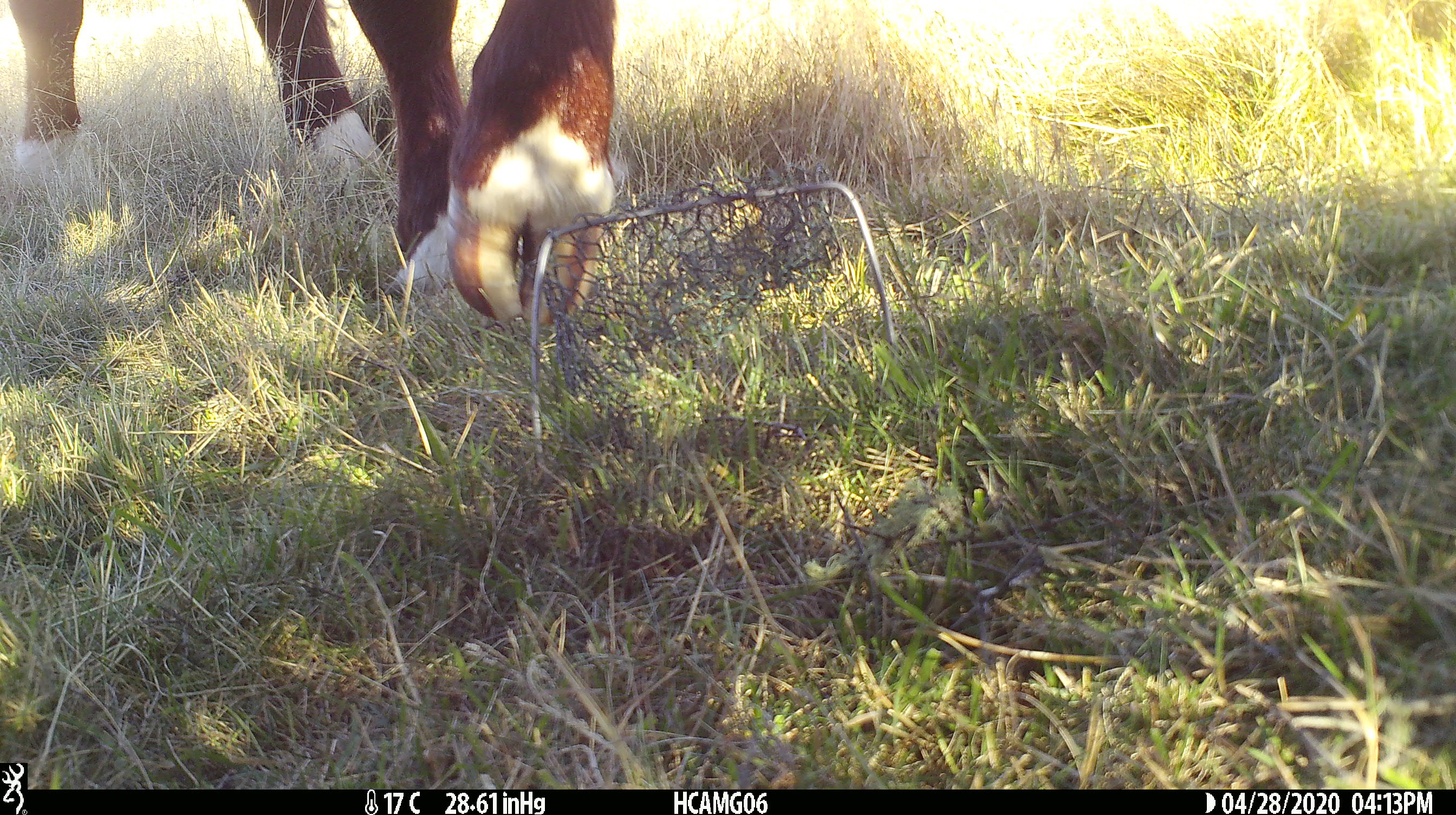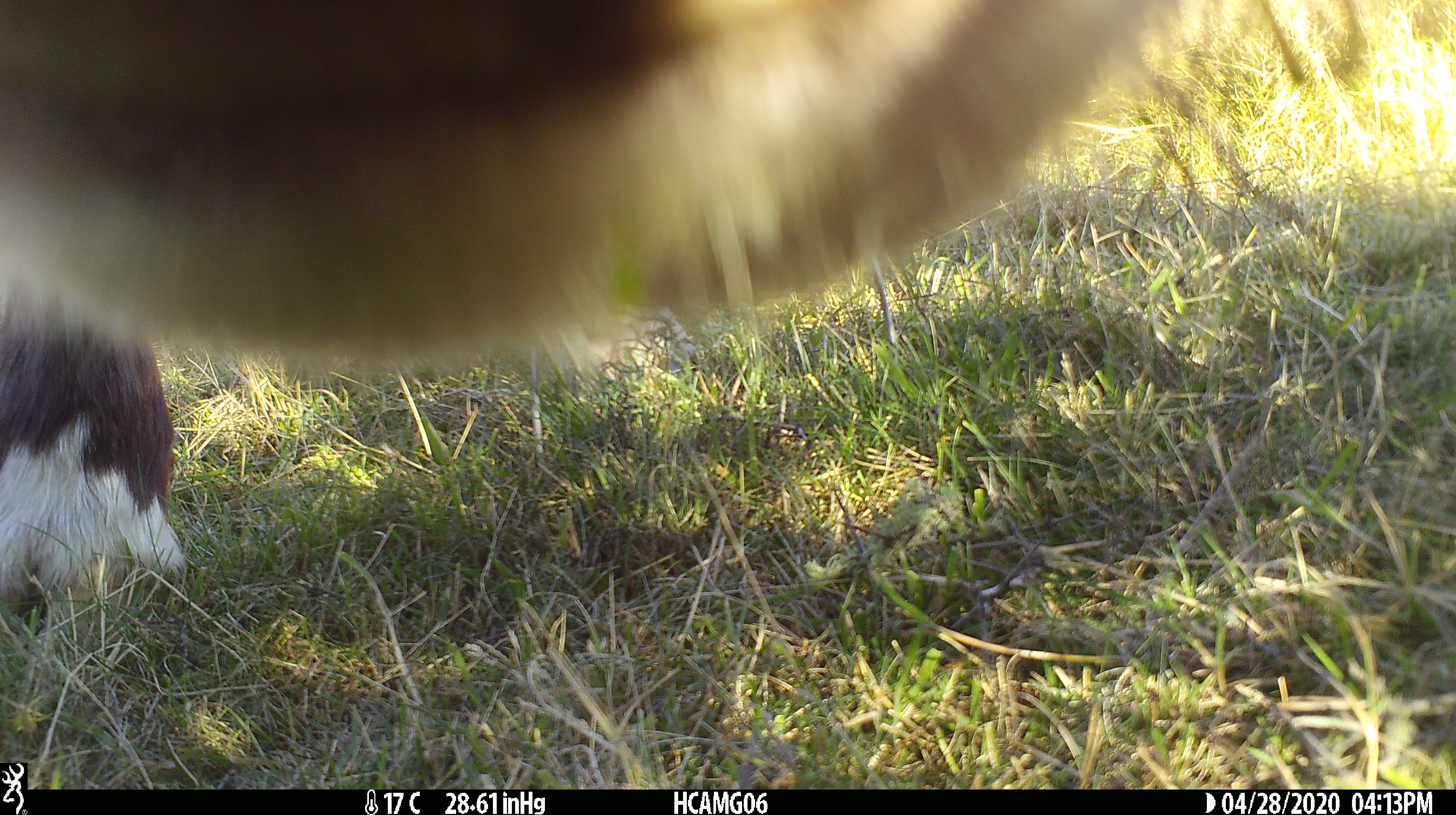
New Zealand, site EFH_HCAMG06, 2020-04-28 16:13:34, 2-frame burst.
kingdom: Animalia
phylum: Chordata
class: Mammalia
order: Artiodactyla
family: Bovidae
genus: Bos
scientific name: Bos taurus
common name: domestic cow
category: cow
Cow (domestic cow) (Bos taurus).